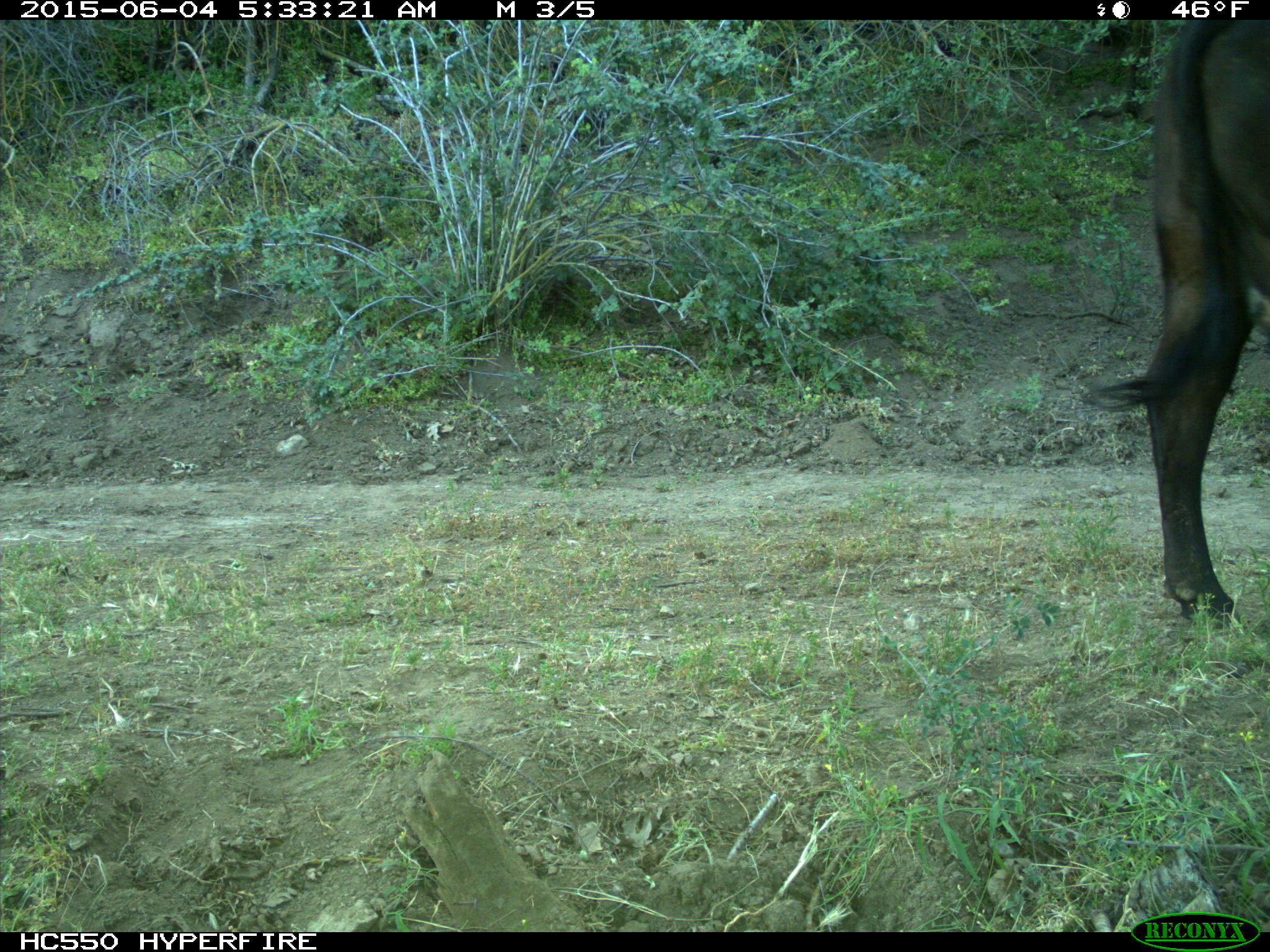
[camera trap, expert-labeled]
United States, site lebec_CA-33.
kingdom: Animalia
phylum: Chordata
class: Mammalia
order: Artiodactyla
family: Bovidae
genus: Bos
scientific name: Bos taurus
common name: domestic cow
Bos taurus (domestic cow).